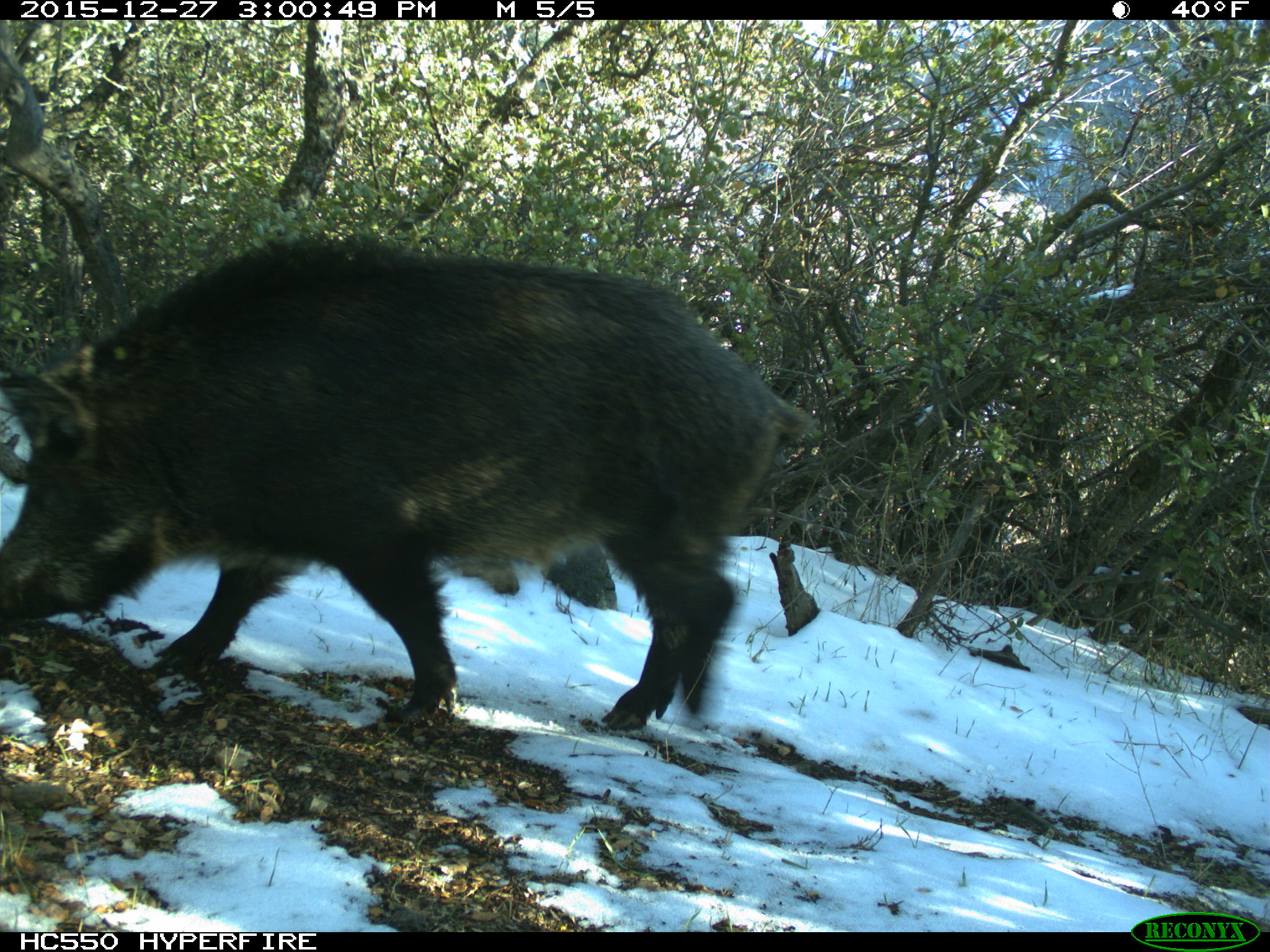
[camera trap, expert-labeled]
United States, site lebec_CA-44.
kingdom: Animalia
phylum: Chordata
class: Mammalia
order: Artiodactyla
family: Suidae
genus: Sus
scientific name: Sus scrofa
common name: wild boar